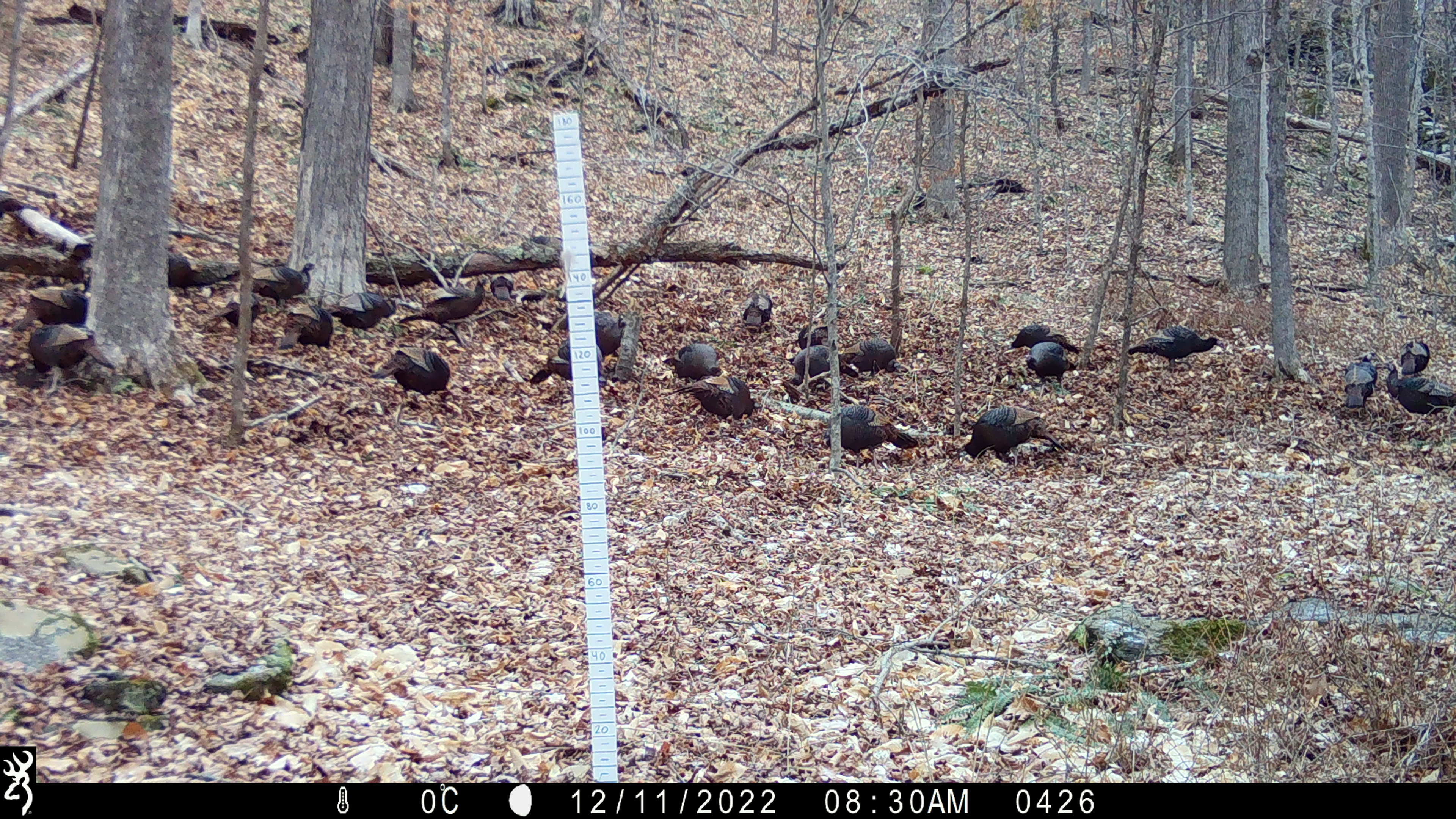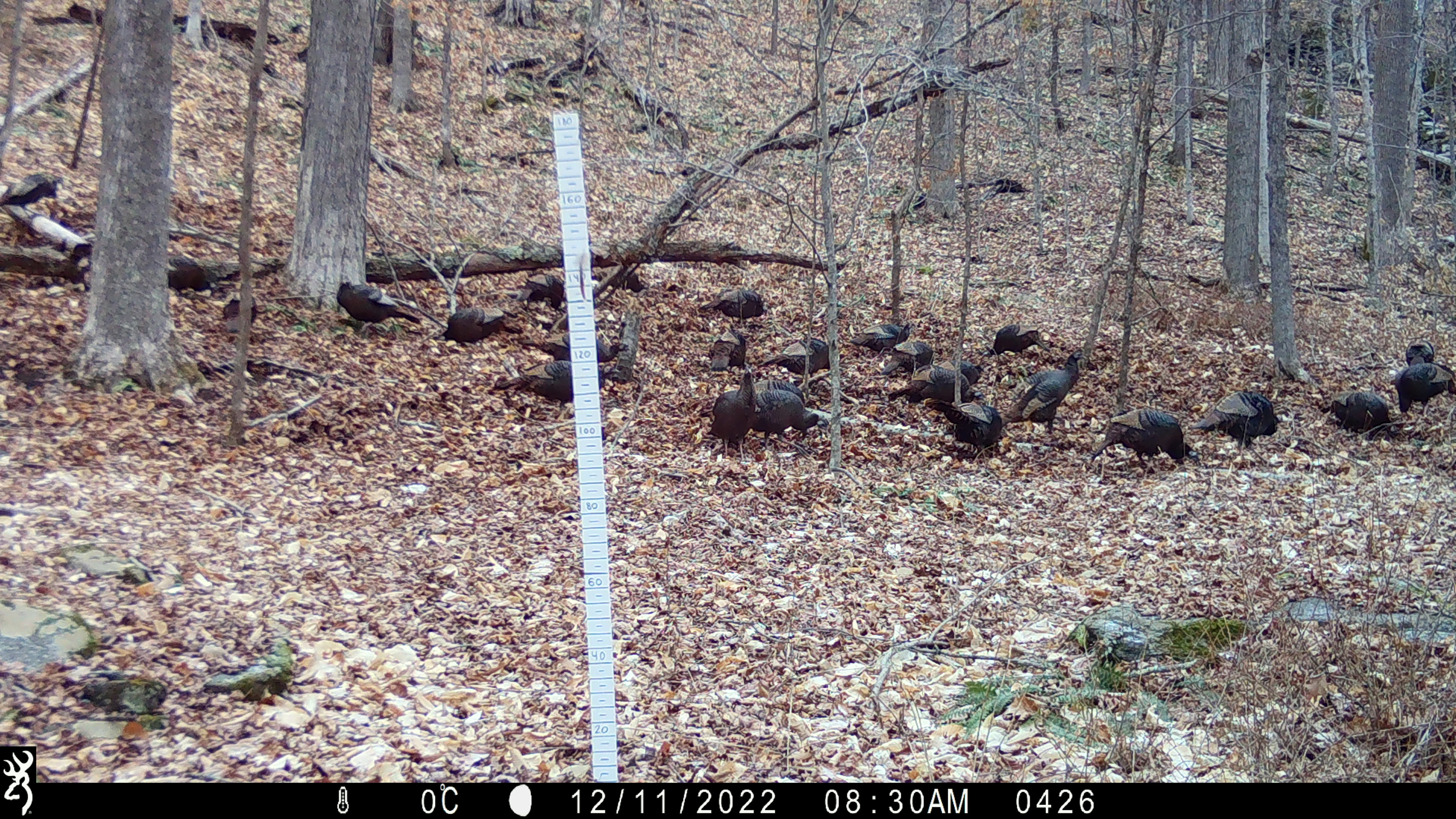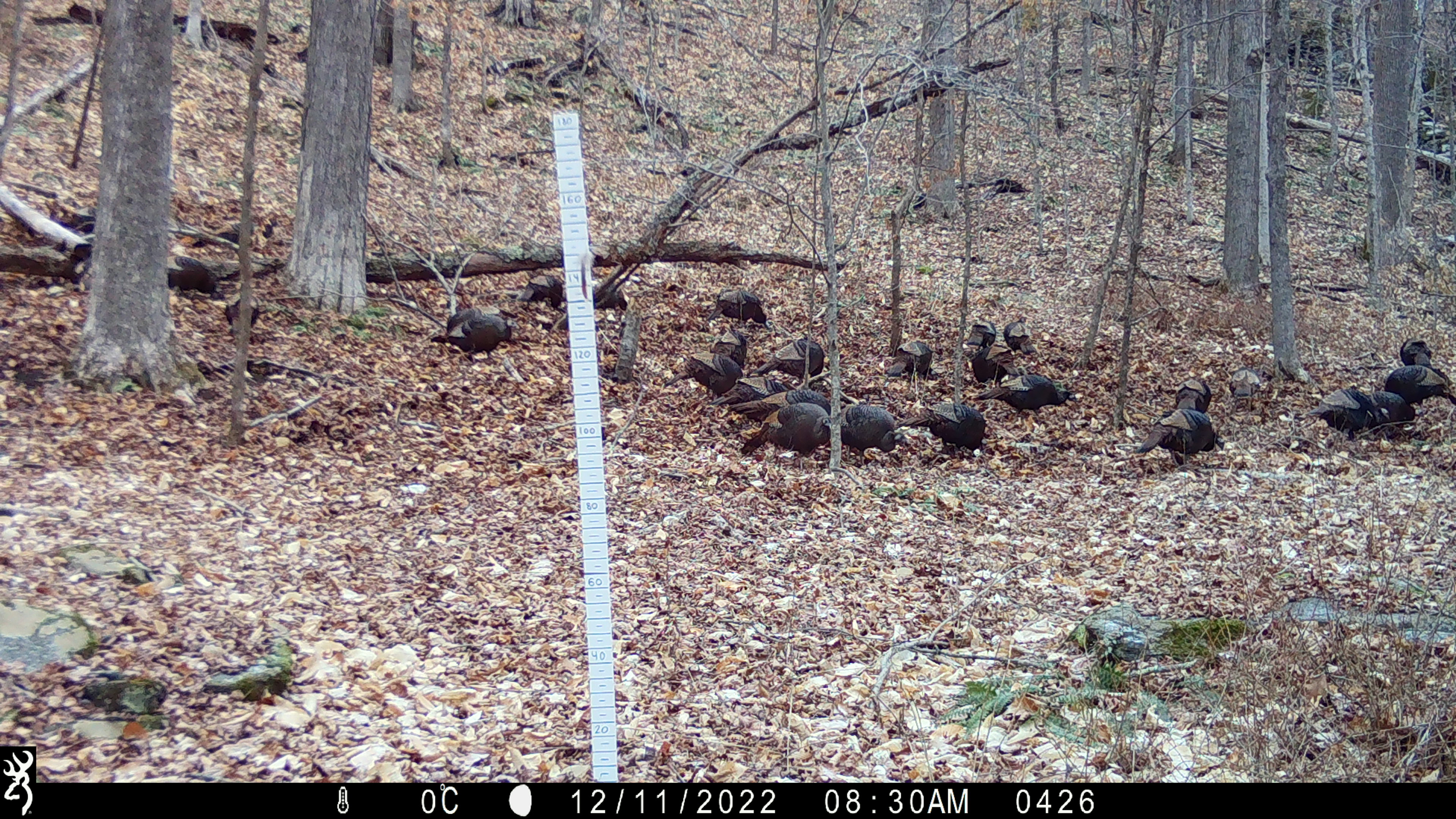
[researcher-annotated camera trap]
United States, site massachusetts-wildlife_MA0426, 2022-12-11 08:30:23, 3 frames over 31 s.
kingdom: Animalia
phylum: Chordata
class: Aves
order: Galliformes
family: Phasianidae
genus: Meleagris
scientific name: Meleagris gallopavo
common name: wild turkey